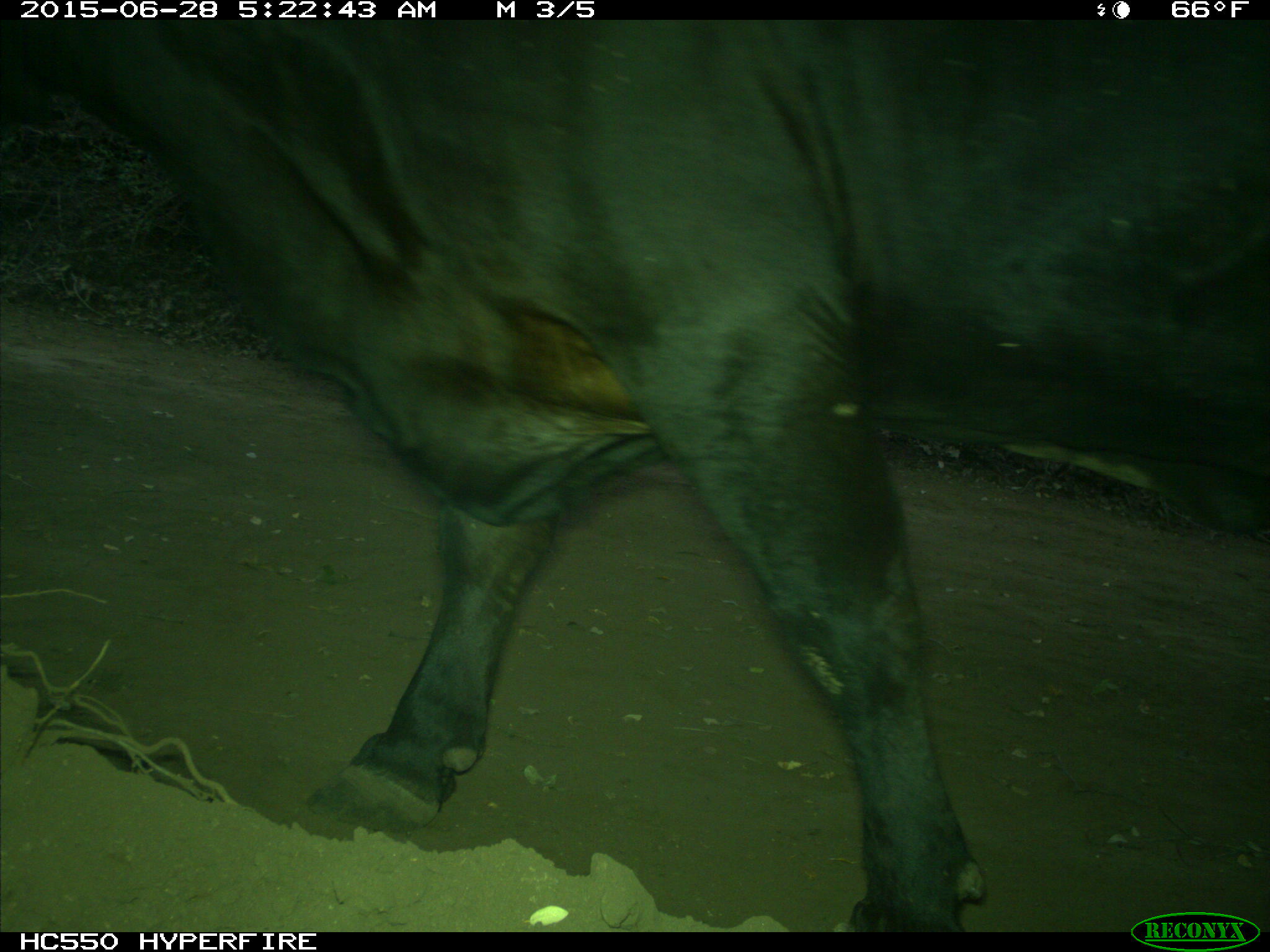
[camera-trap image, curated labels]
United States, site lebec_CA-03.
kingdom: Animalia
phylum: Chordata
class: Mammalia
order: Artiodactyla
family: Bovidae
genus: Bos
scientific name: Bos taurus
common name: domestic cow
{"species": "Bos taurus (domestic cow)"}